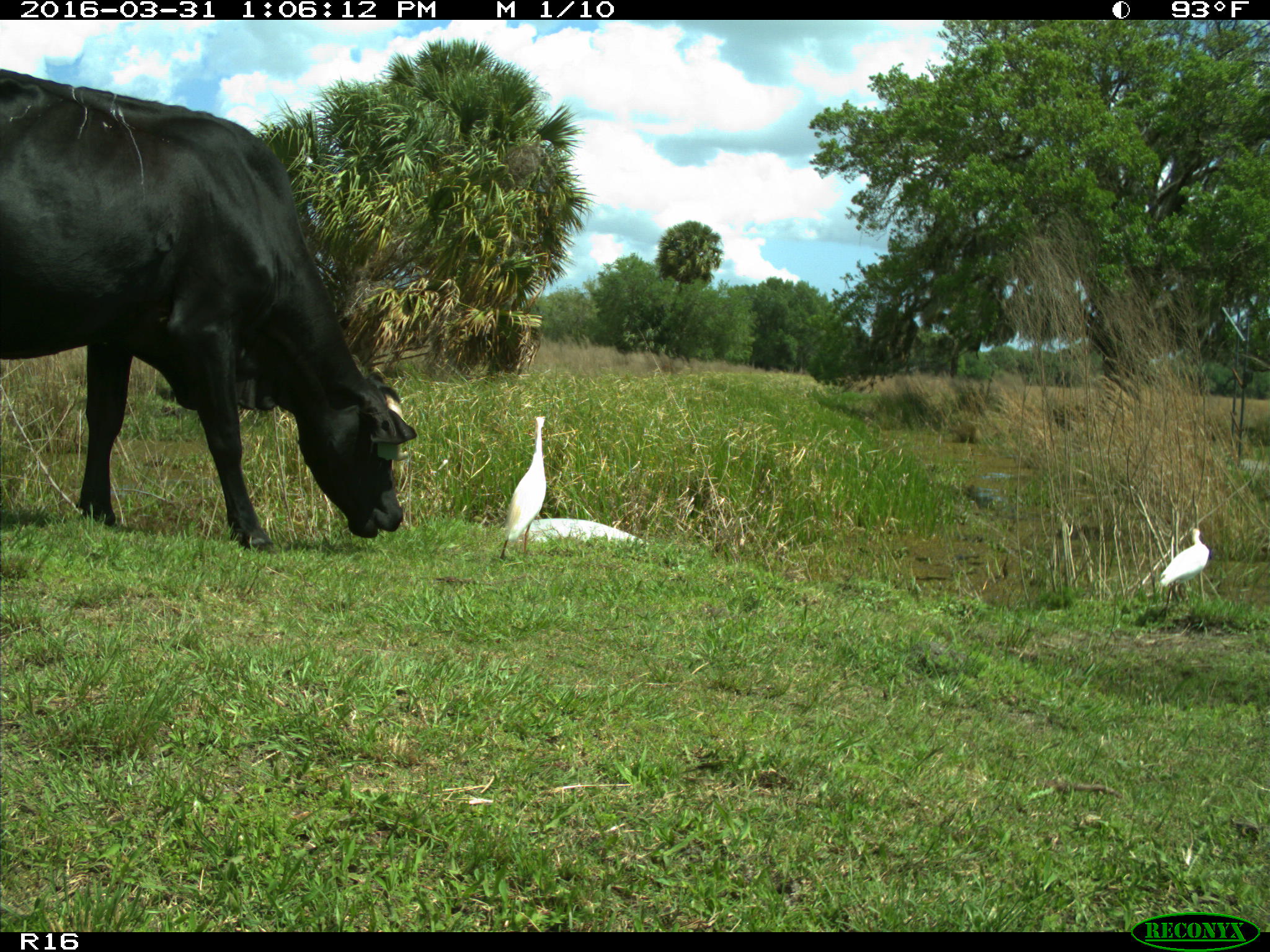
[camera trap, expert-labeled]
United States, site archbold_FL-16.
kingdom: Animalia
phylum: Chordata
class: Mammalia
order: Artiodactyla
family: Bovidae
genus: Bos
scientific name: Bos taurus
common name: domestic cow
Bos taurus (domestic cow).